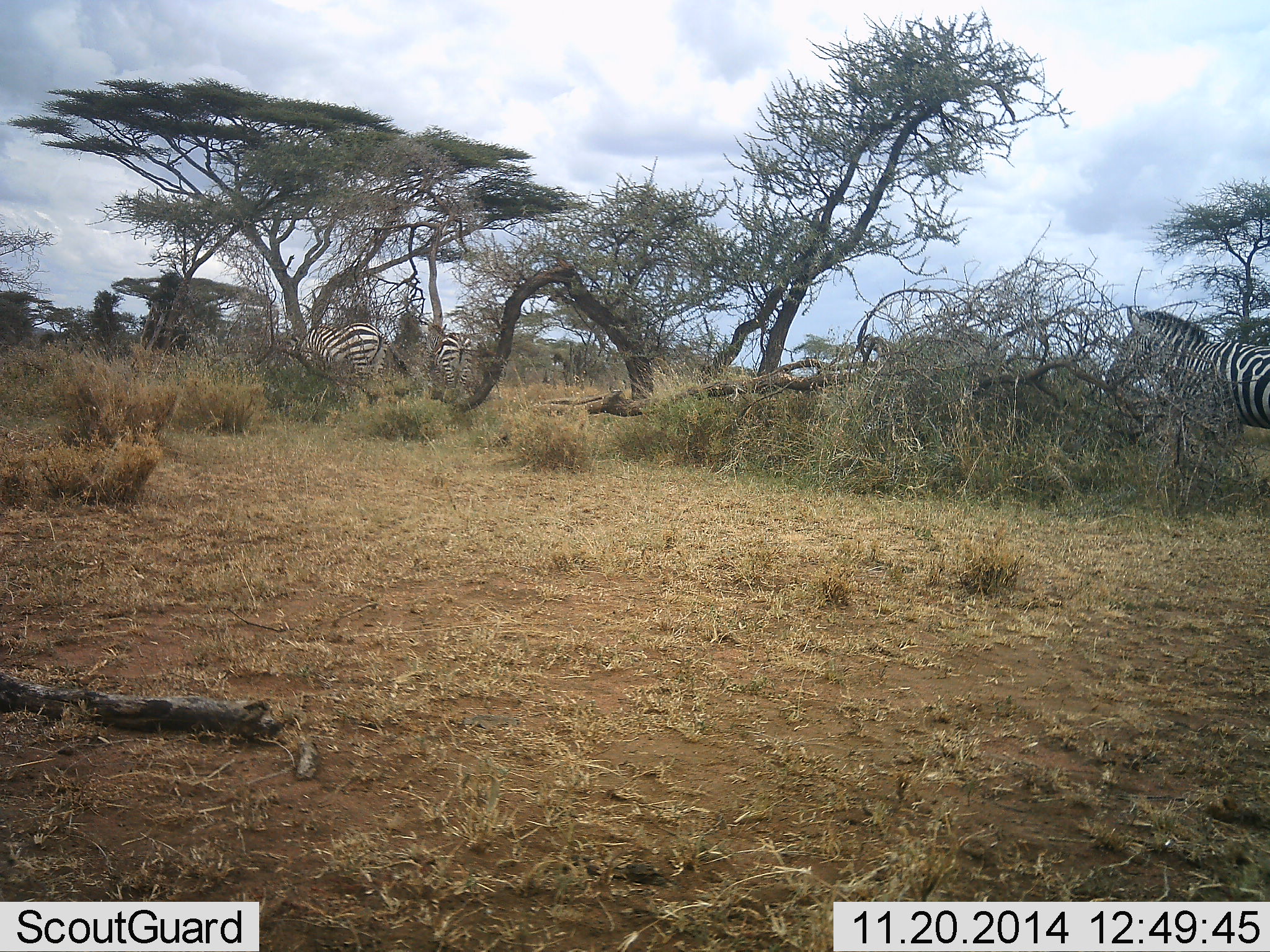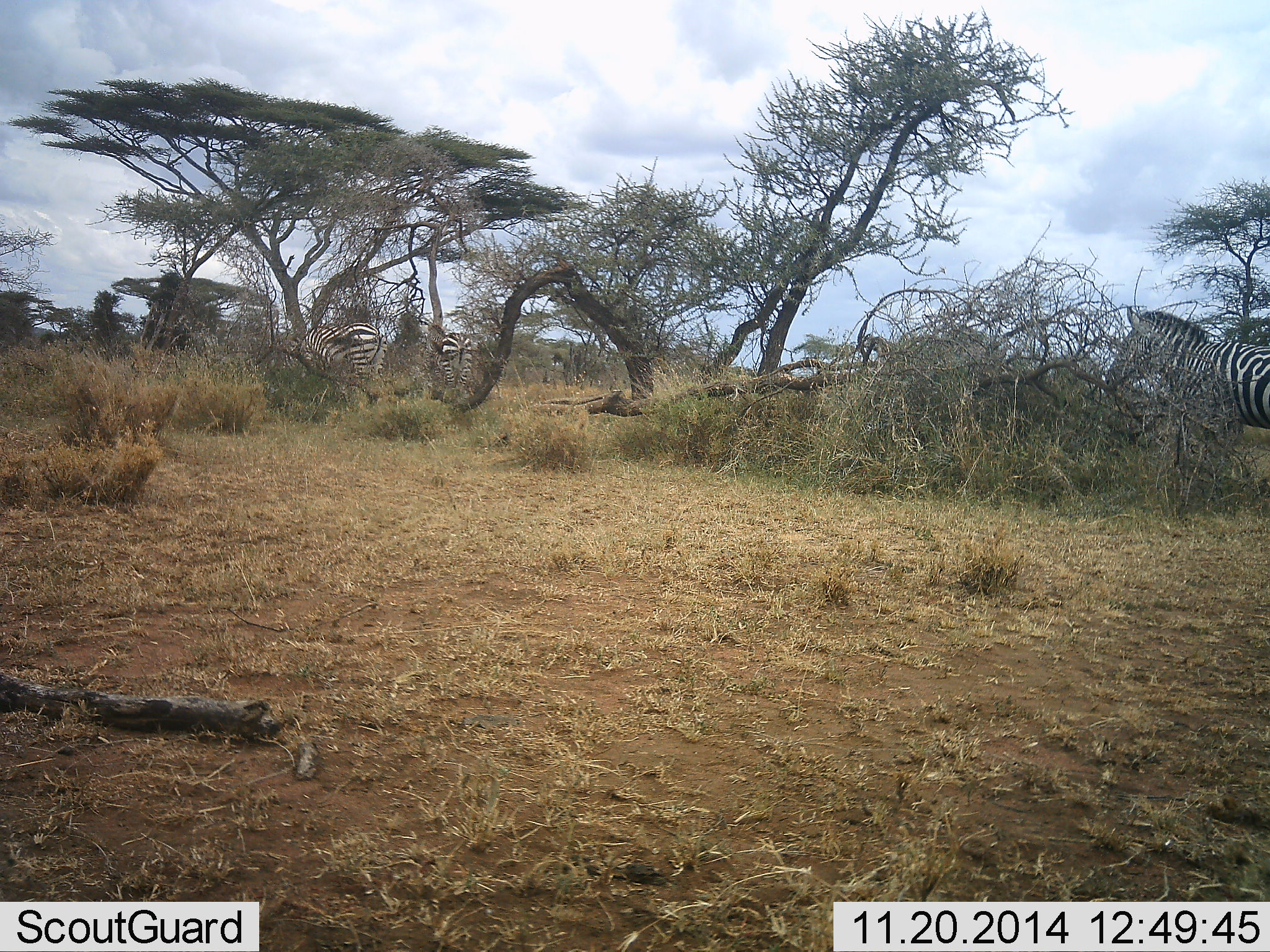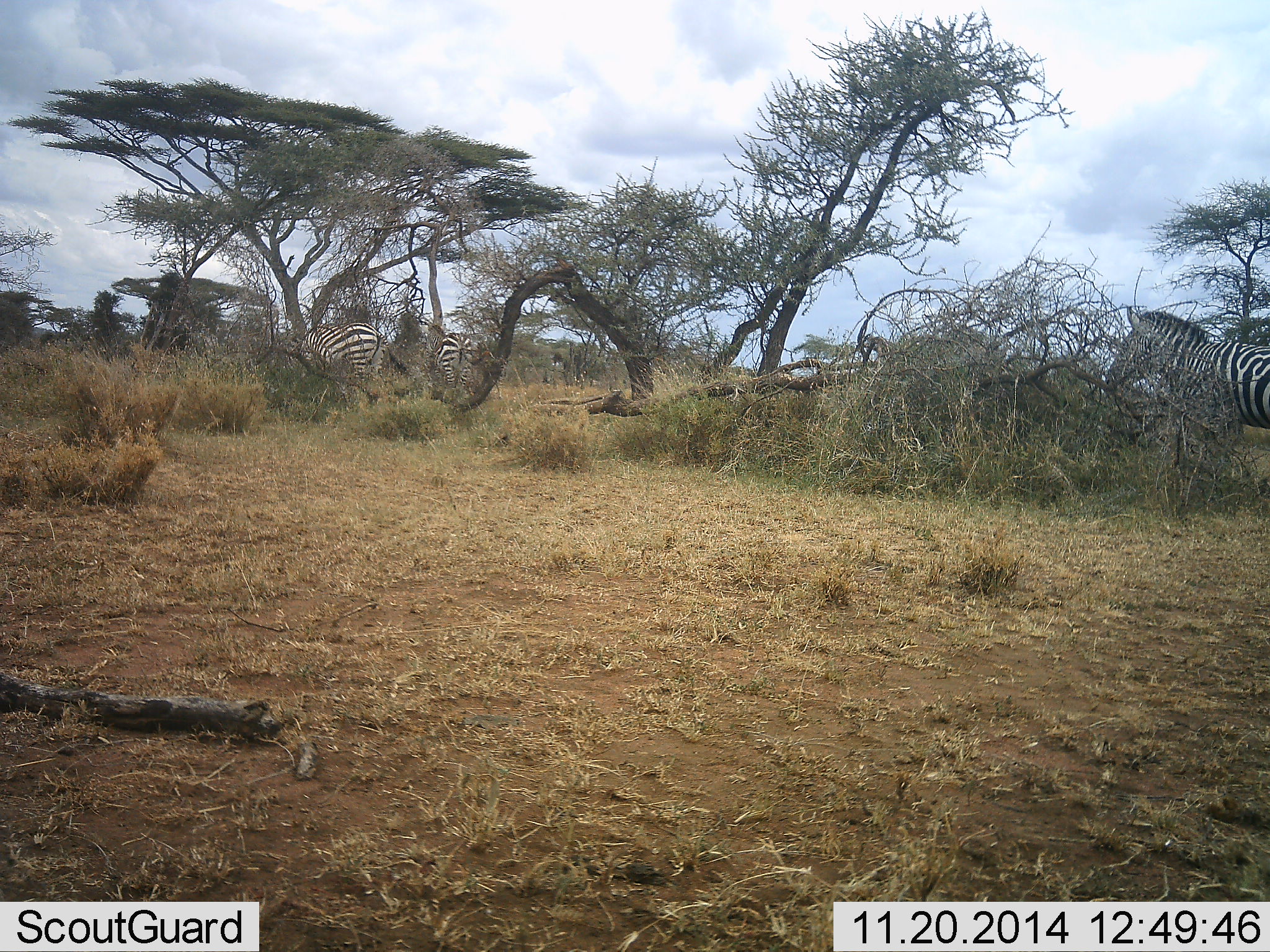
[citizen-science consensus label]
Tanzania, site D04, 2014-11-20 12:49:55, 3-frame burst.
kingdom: Animalia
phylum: Chordata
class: Mammalia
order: Perissodactyla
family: Equidae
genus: Equus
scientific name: Equus quagga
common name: plains zebra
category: zebra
Zebra (plains zebra) (Equus quagga), count 3. Behavior (volunteer vote fractions): standing 64%, resting 0%, moving 9%, interacting 9%. Young present (vote fraction): 0%. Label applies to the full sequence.